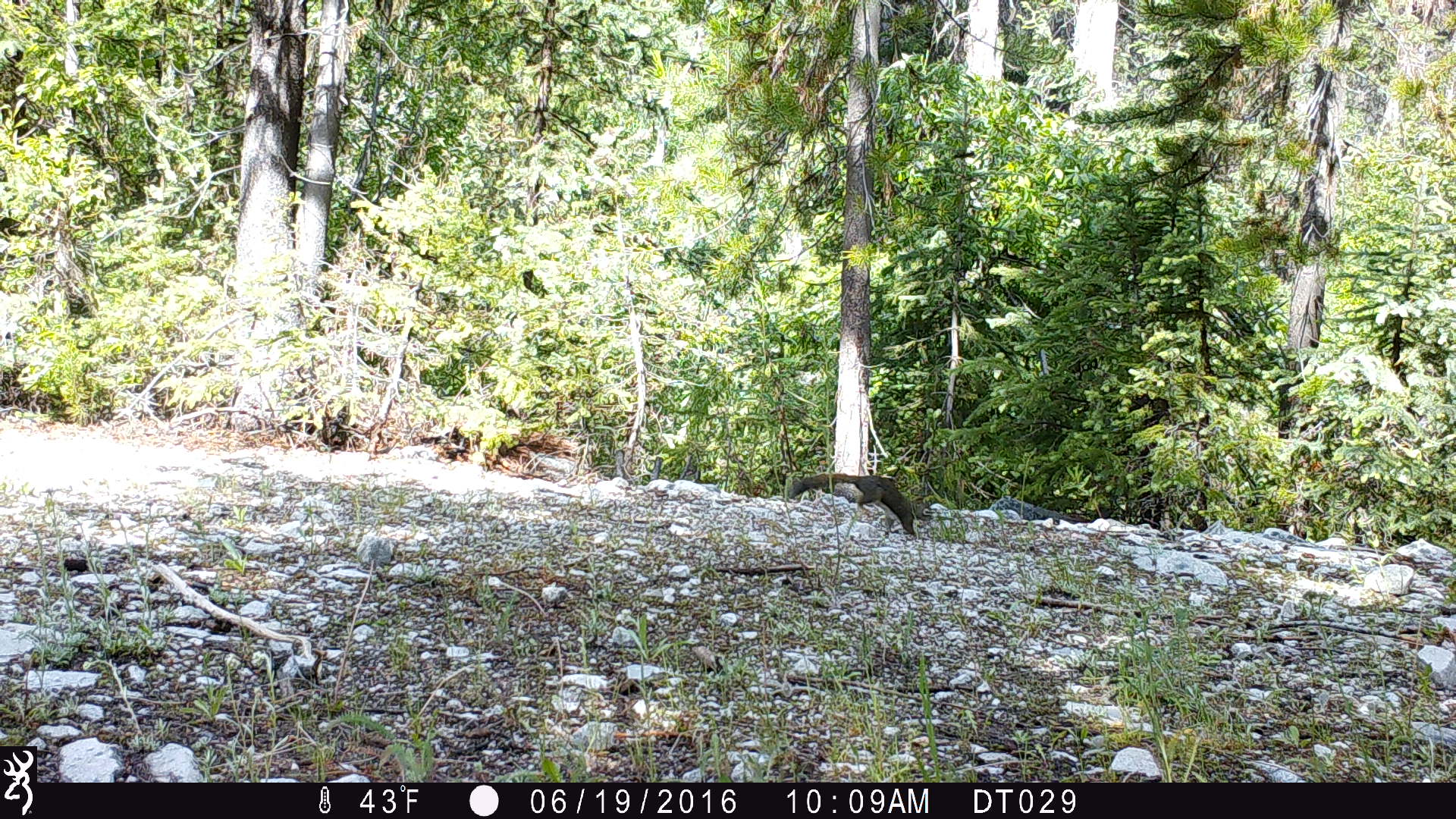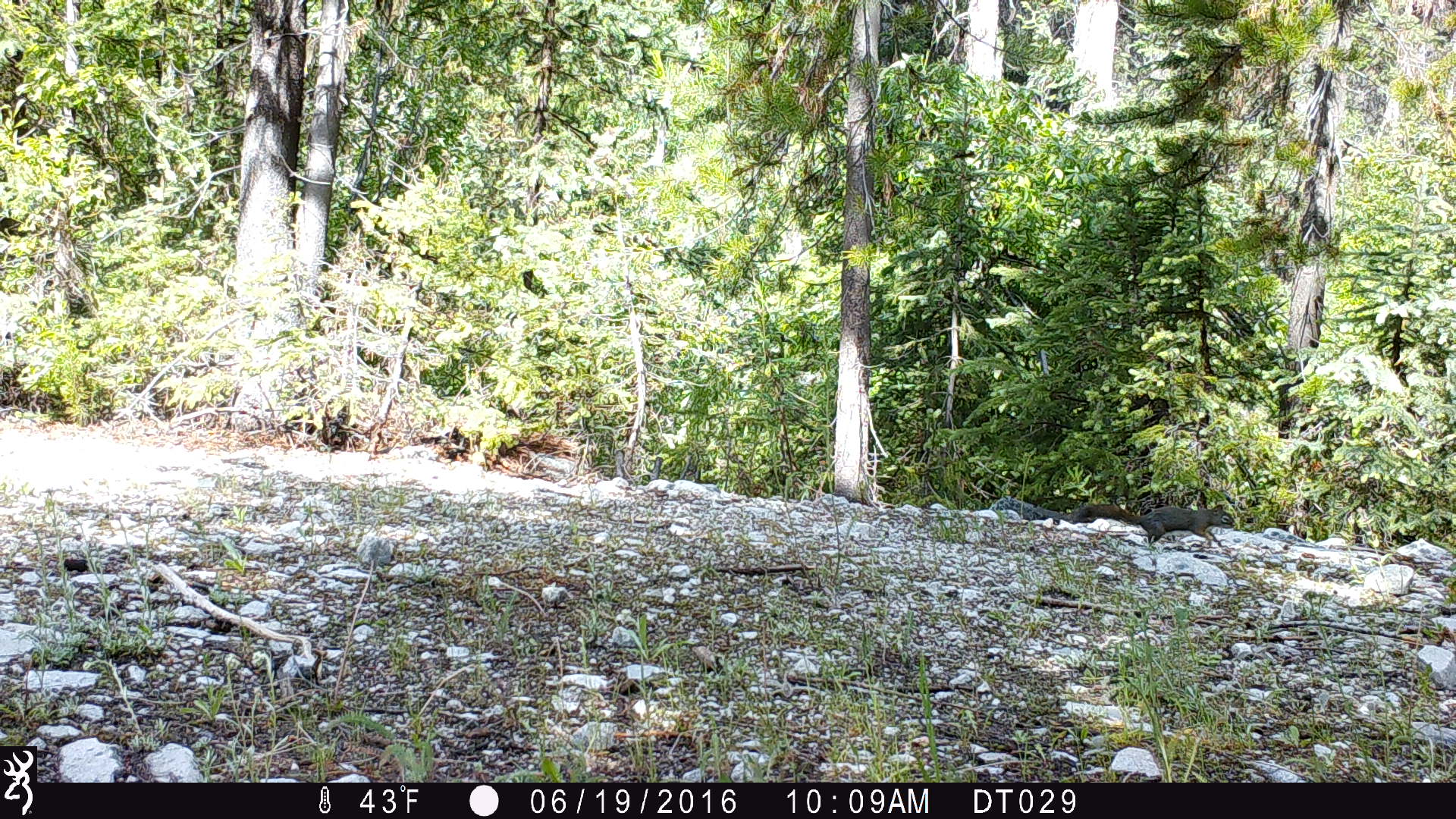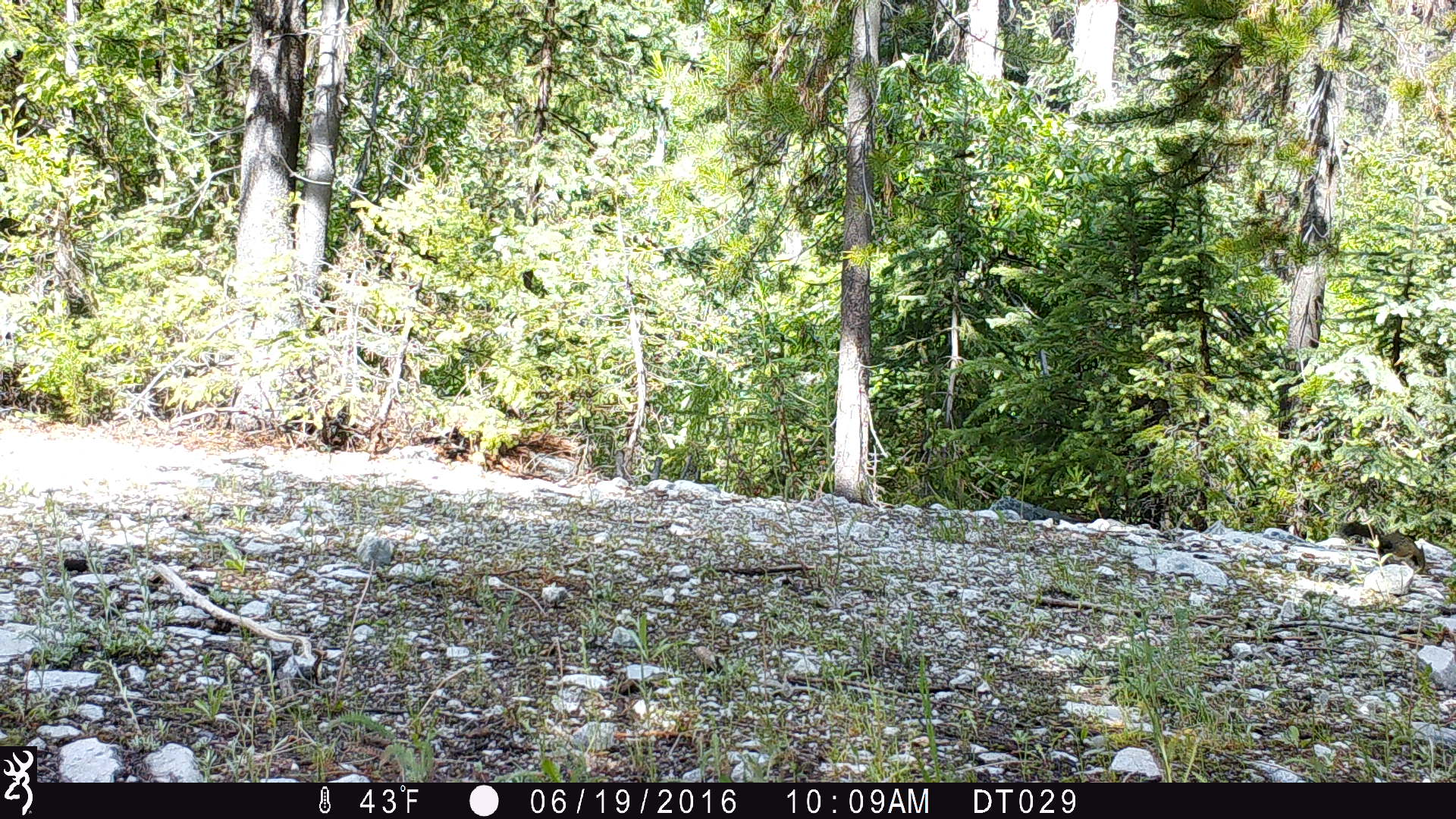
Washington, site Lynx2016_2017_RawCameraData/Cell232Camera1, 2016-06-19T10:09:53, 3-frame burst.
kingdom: Animalia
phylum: Chordata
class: Mammalia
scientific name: Mammalia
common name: small mammal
Small mammal (Mammalia). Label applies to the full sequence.